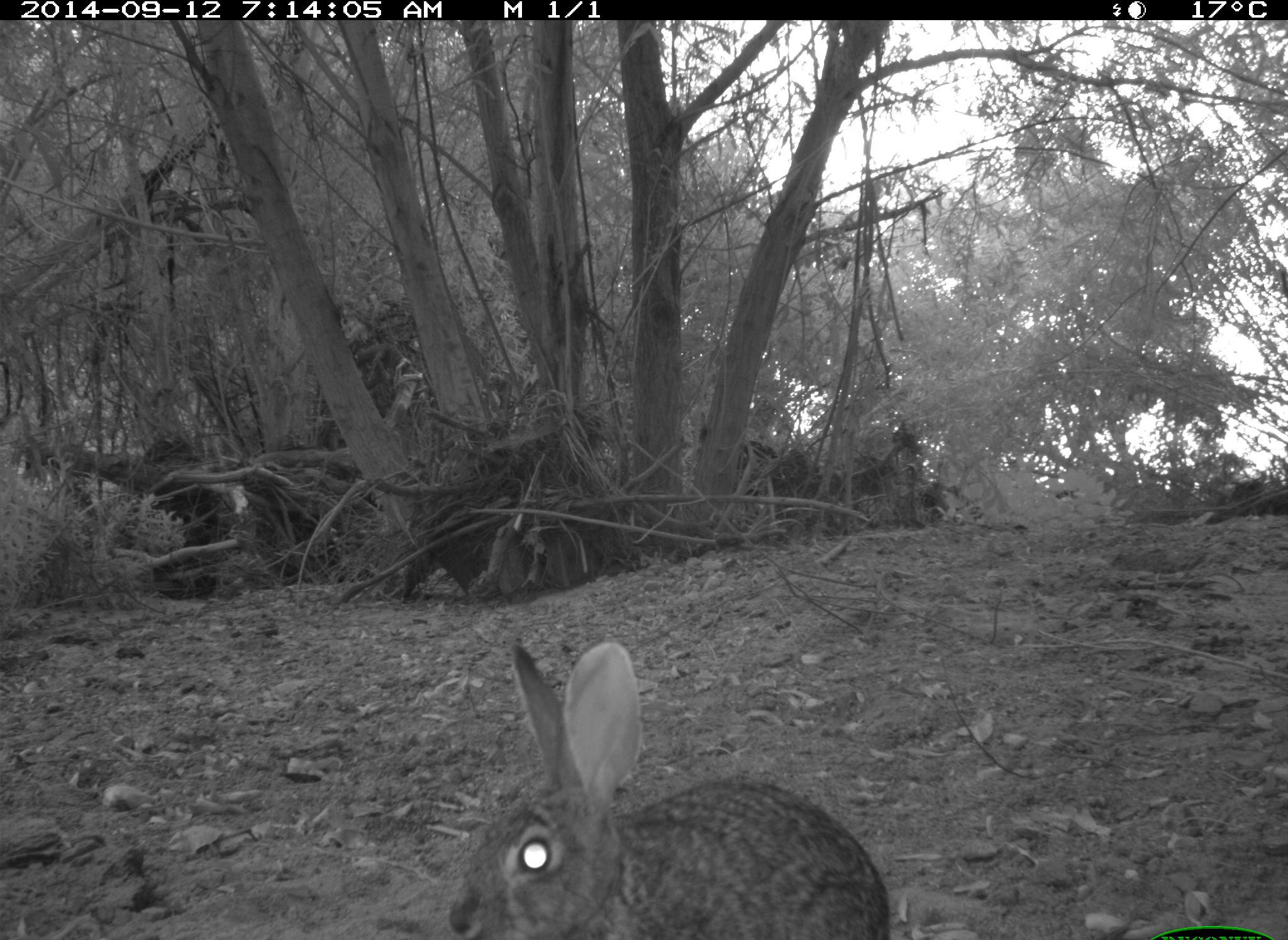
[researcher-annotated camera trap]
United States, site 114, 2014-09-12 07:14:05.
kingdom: Animalia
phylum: Chordata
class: Mammalia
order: Lagomorpha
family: Leporidae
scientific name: Leporidae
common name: rabbits and hares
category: rabbit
Rabbit (rabbits and hares) (Leporidae).